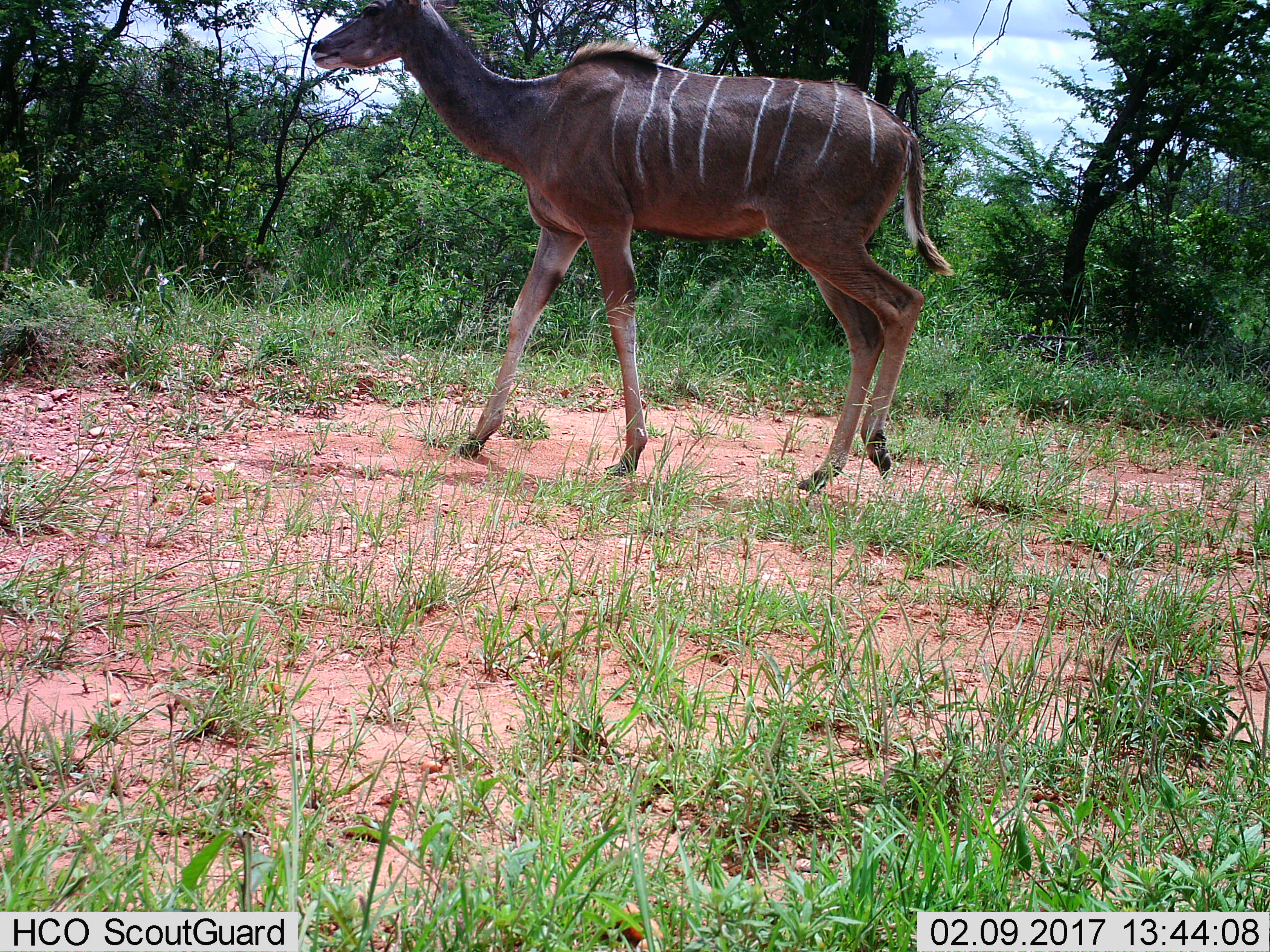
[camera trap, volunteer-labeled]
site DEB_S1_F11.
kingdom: Animalia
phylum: Chordata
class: Mammalia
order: Artiodactyla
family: Bovidae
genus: Tragelaphus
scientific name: Tragelaphus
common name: kudu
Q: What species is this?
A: Kudu (Tragelaphus).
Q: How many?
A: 1.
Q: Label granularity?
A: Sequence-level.